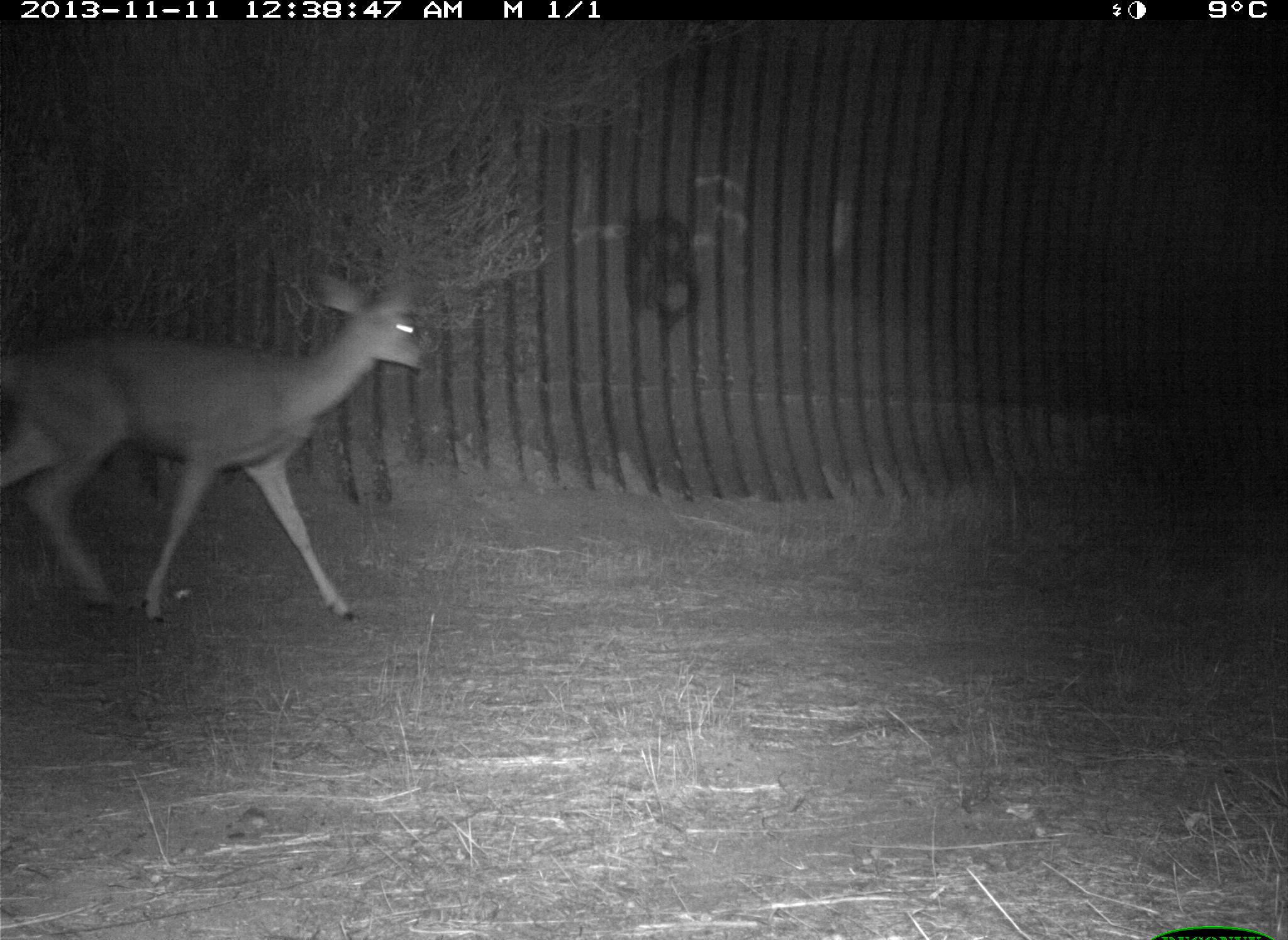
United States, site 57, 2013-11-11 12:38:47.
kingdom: Animalia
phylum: Chordata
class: Mammalia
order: Artiodactyla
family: Cervidae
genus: Odocoileus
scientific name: Odocoileus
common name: deer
Deer (Odocoileus).